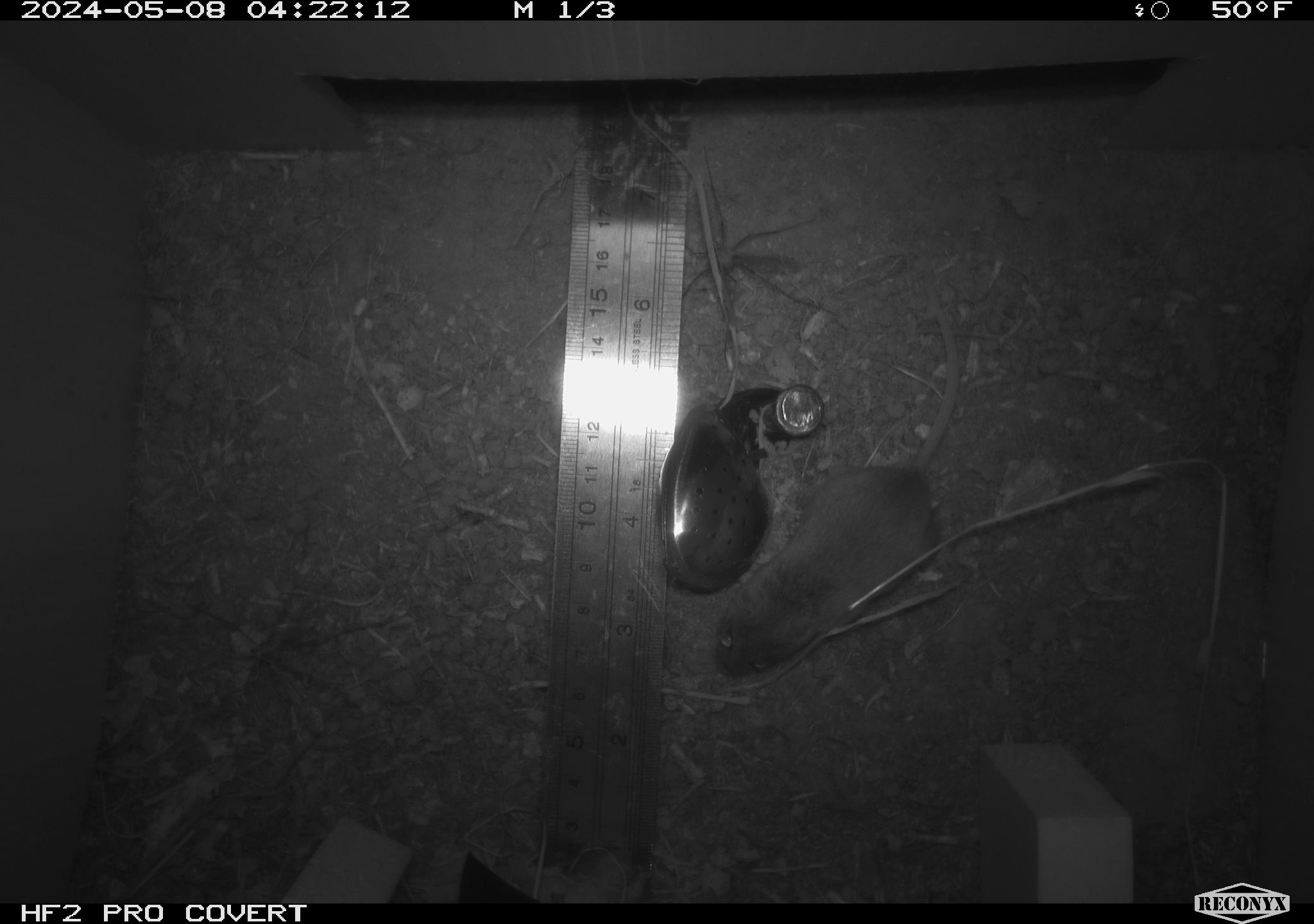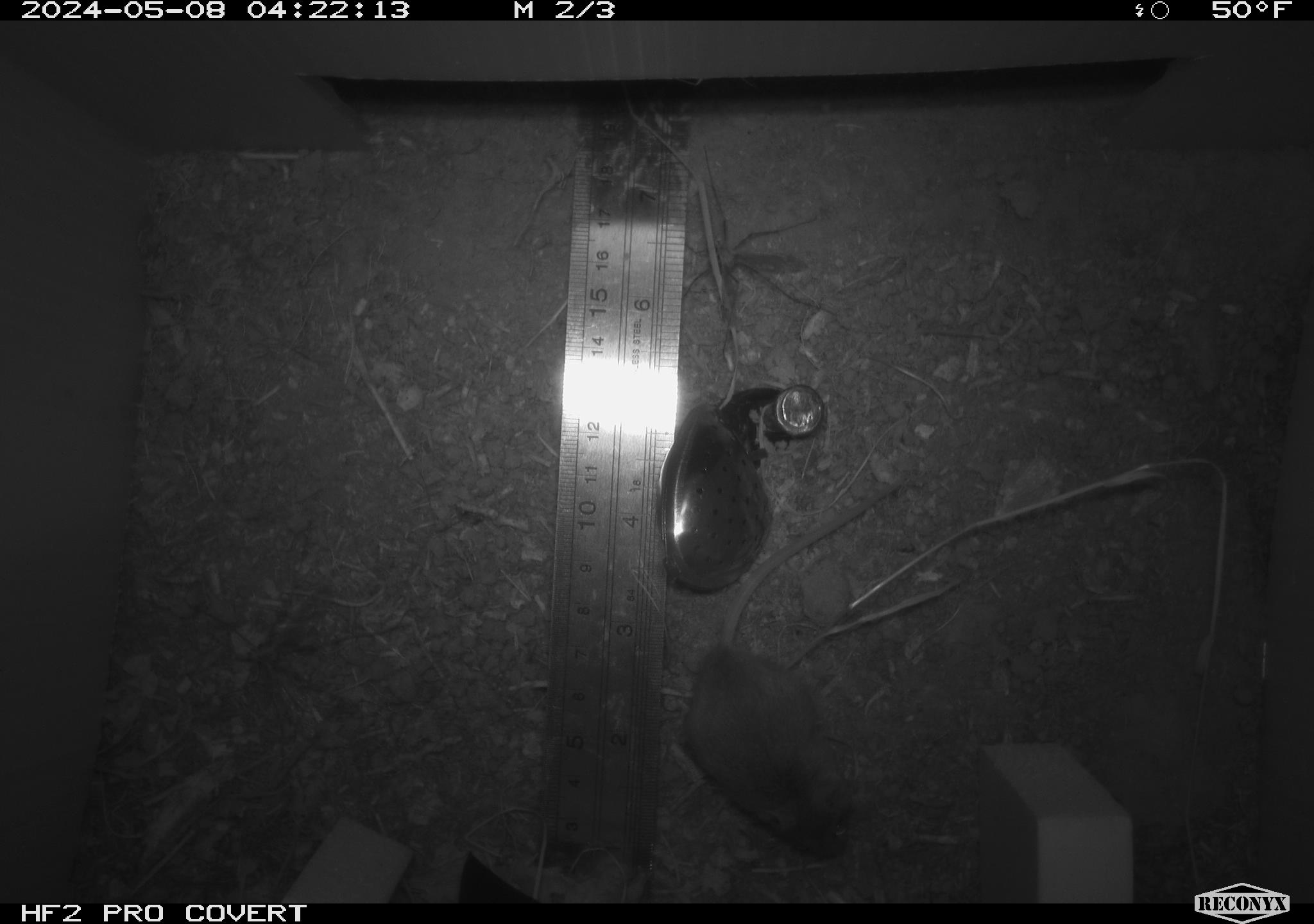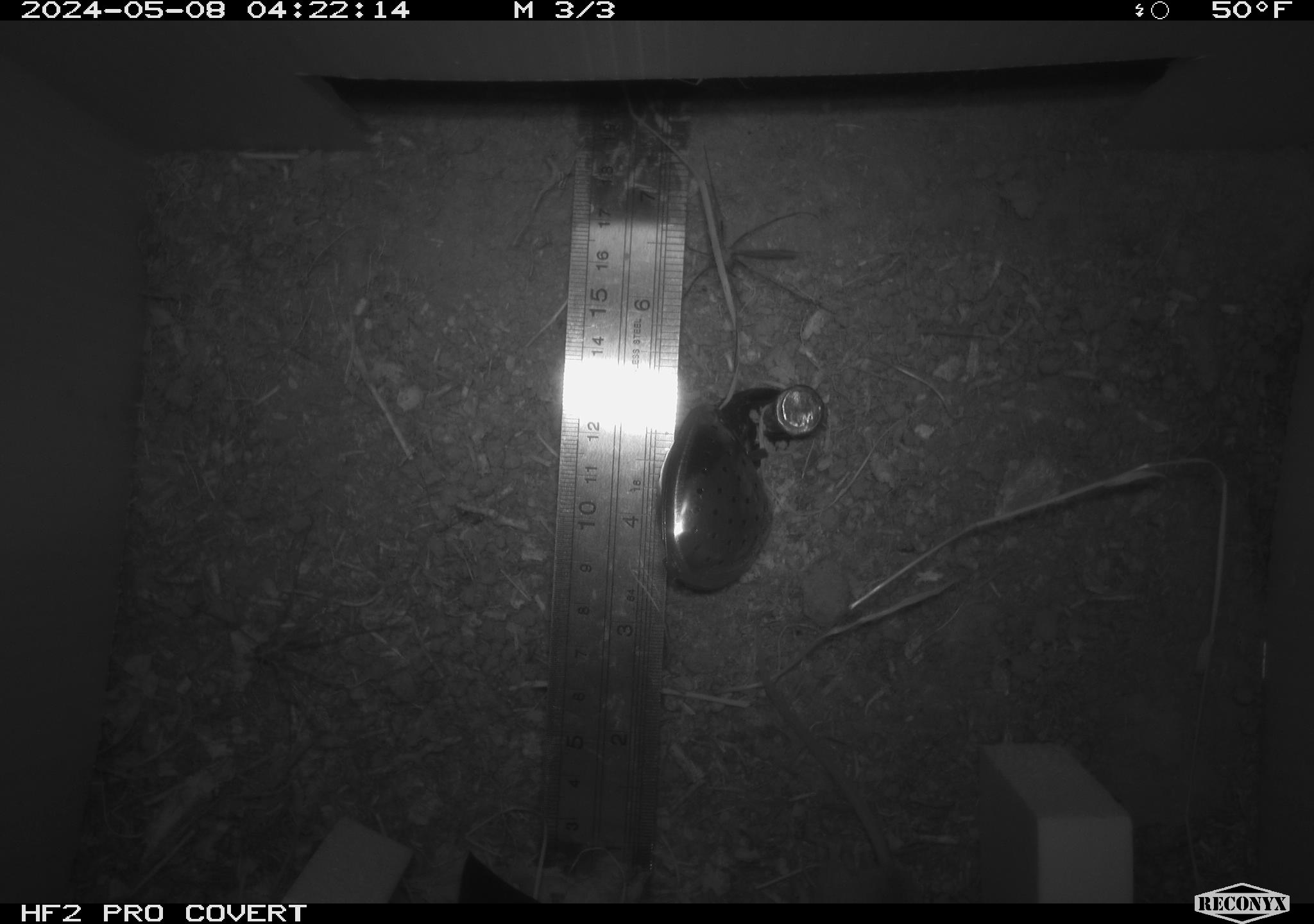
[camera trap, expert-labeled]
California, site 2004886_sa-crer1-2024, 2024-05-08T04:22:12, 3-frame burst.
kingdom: Animalia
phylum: Chordata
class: Mammalia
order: Rodentia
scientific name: Rodentia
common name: mouse species